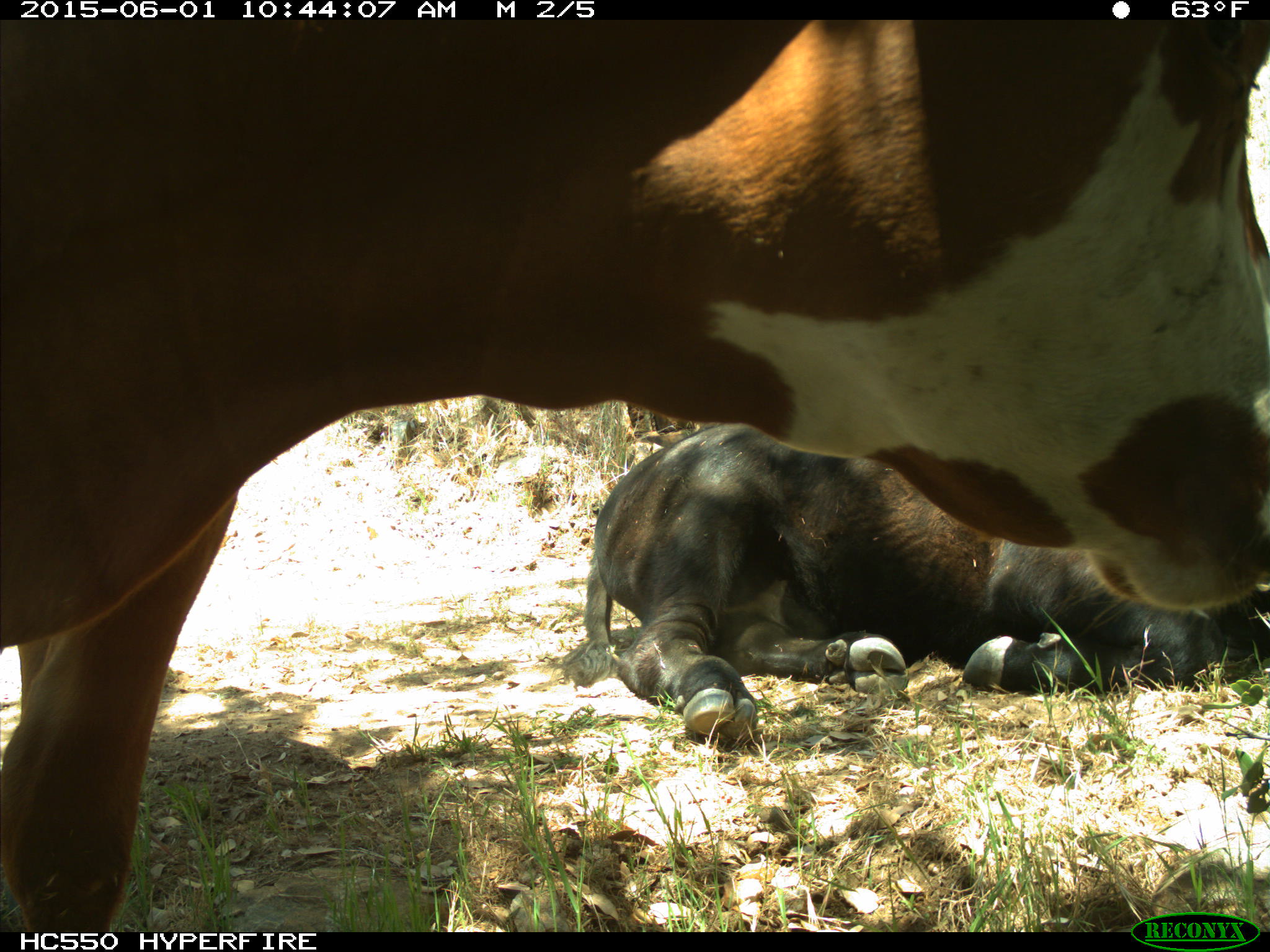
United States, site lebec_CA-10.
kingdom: Animalia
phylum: Chordata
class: Mammalia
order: Artiodactyla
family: Bovidae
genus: Bos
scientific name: Bos taurus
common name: domestic cow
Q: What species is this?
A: Bos taurus (domestic cow).